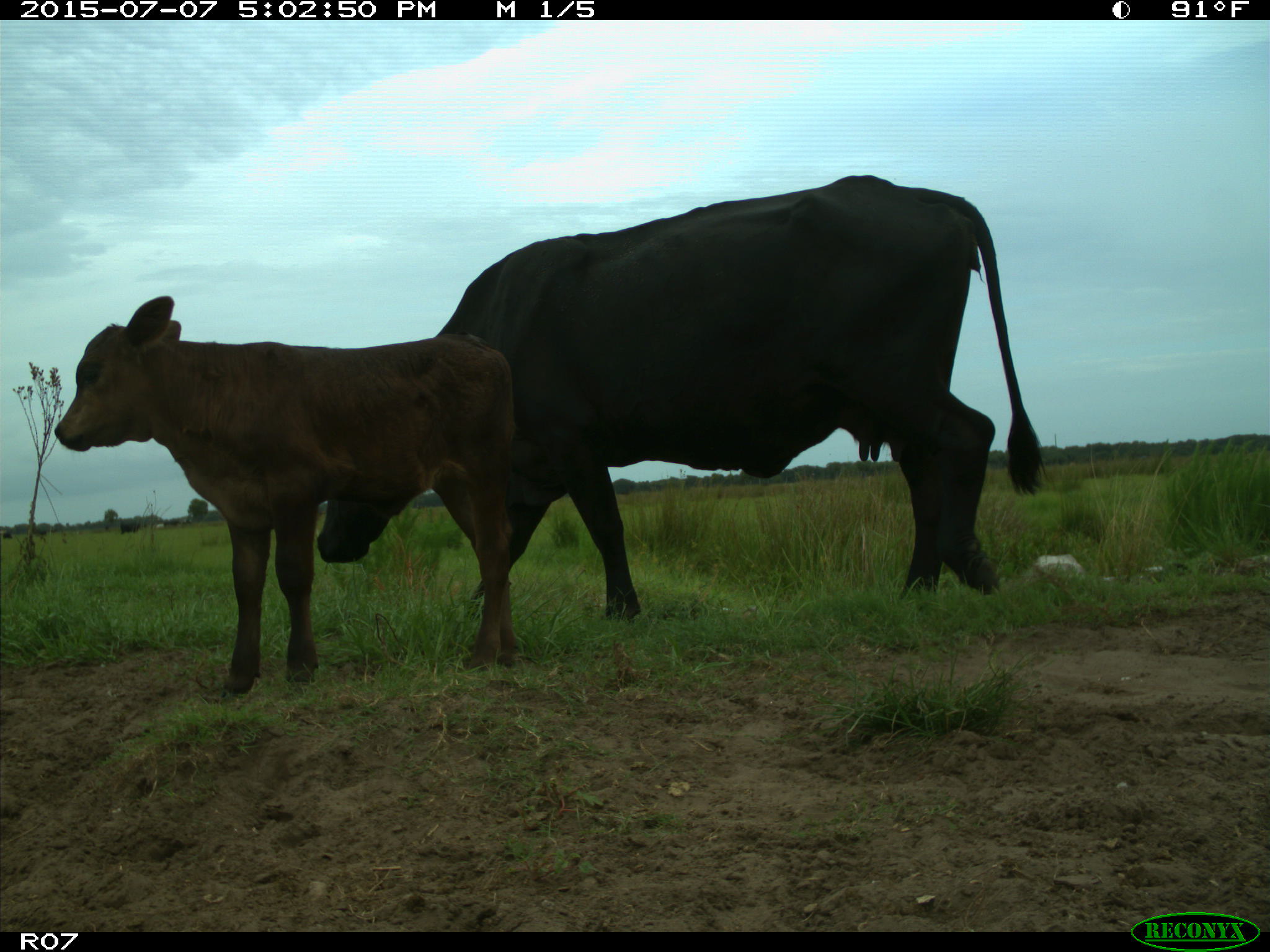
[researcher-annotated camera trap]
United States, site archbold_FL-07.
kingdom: Animalia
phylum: Chordata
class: Mammalia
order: Artiodactyla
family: Bovidae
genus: Bos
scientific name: Bos taurus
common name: domestic cow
Bos taurus (domestic cow).